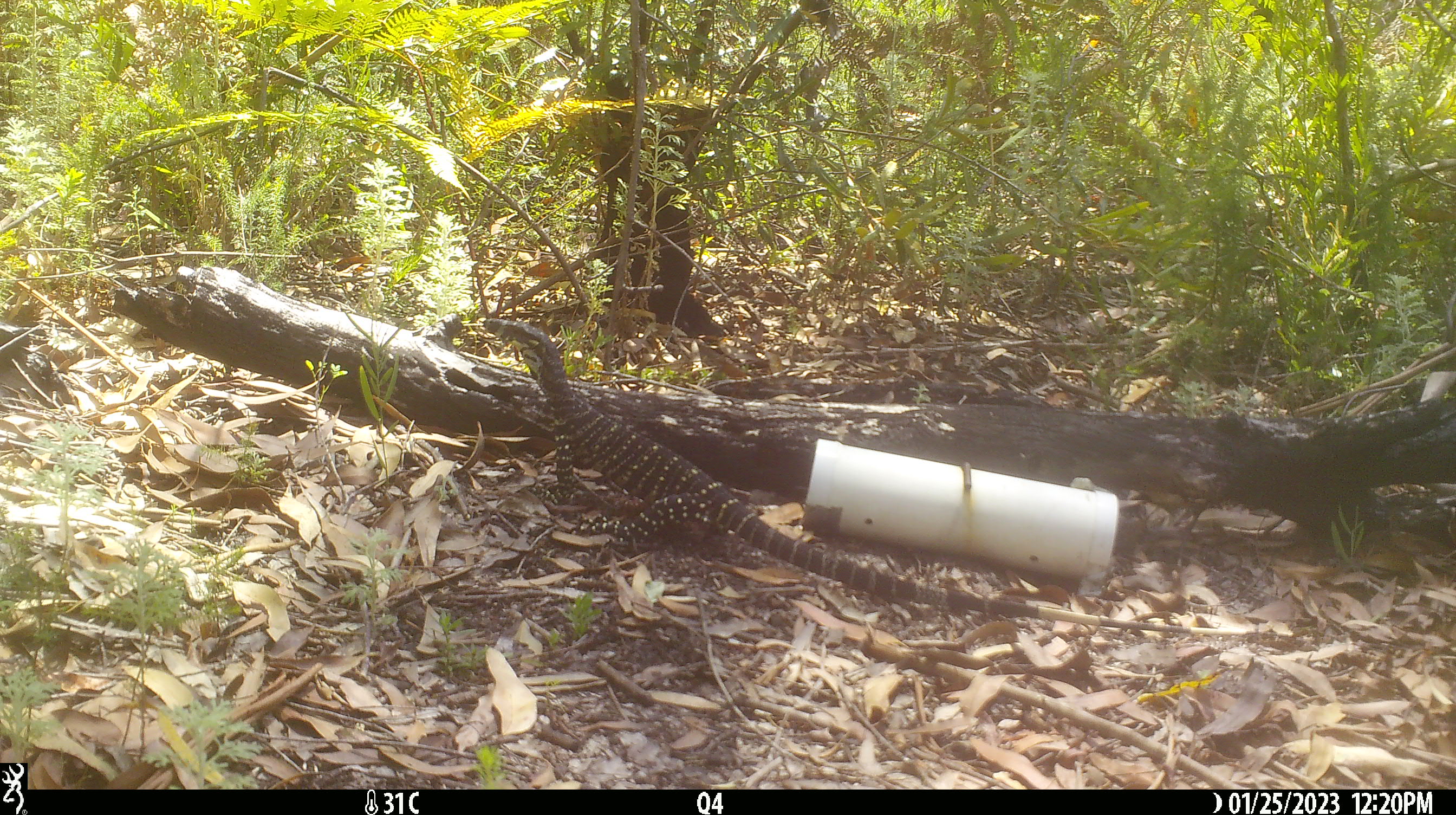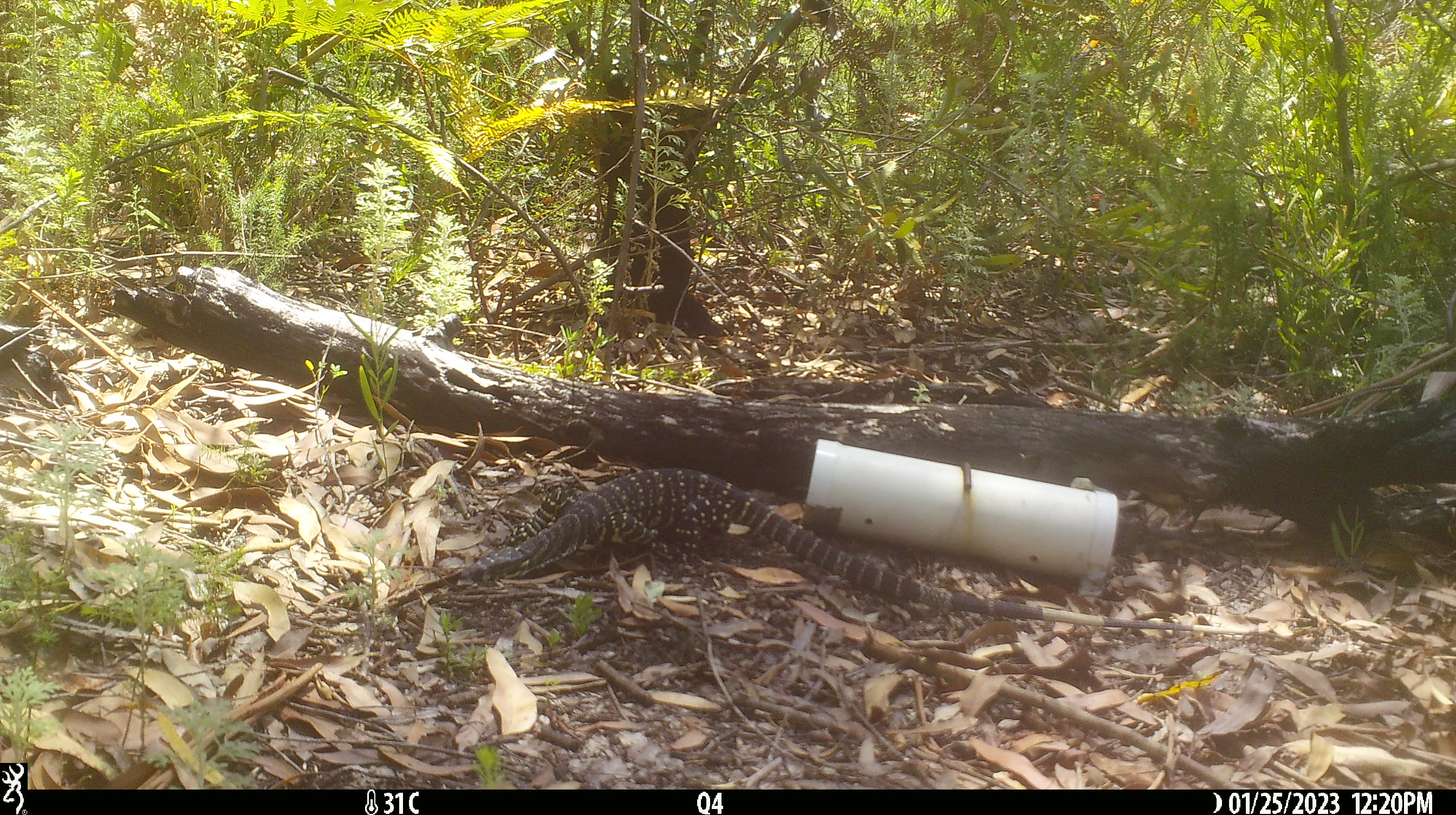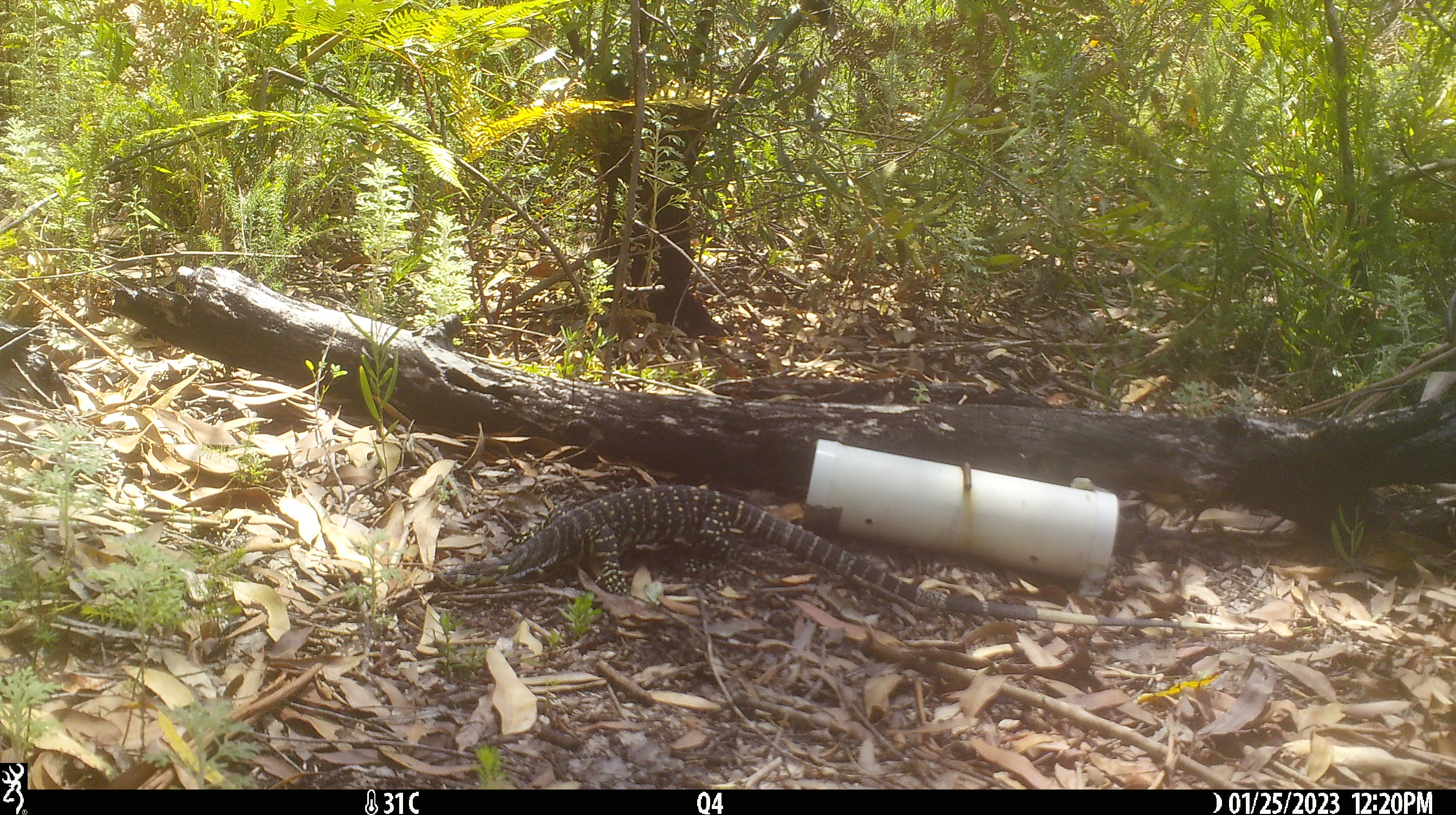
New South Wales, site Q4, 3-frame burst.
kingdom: Animalia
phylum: Chordata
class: Reptilia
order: Squamata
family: Varanidae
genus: Varanus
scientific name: Varanus varius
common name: lace monitor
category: goanna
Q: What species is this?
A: Goanna (lace monitor) (Varanus varius).